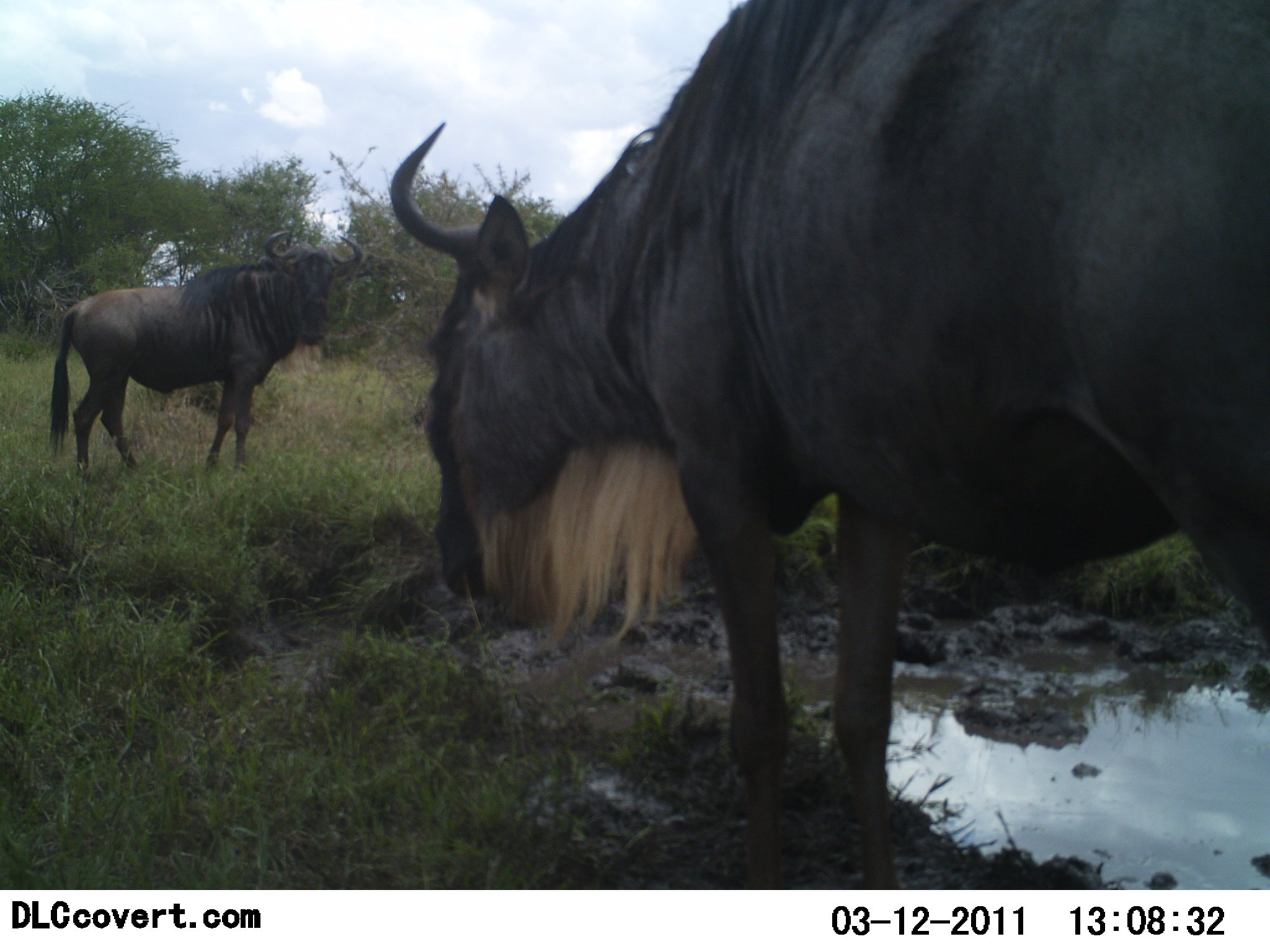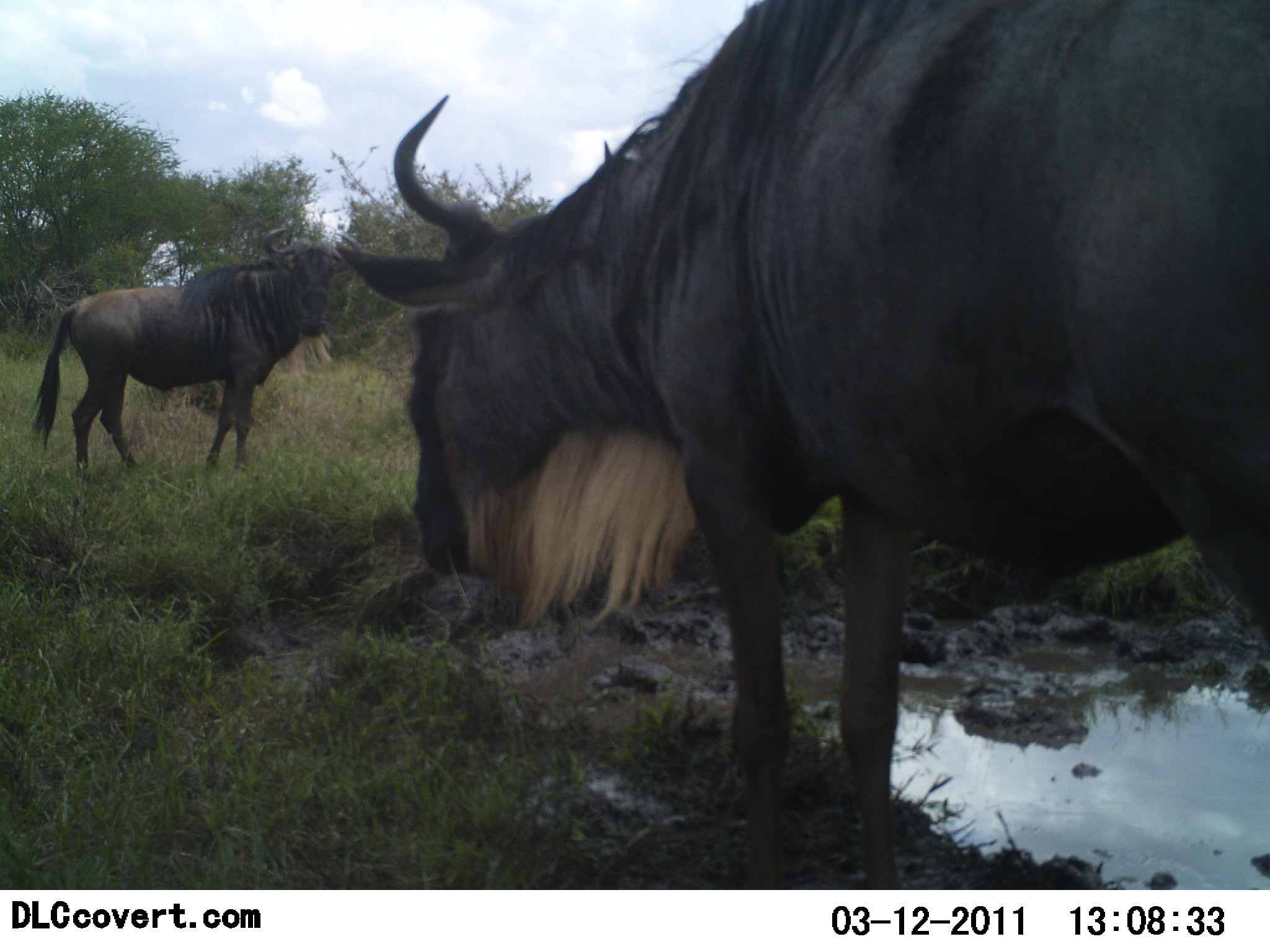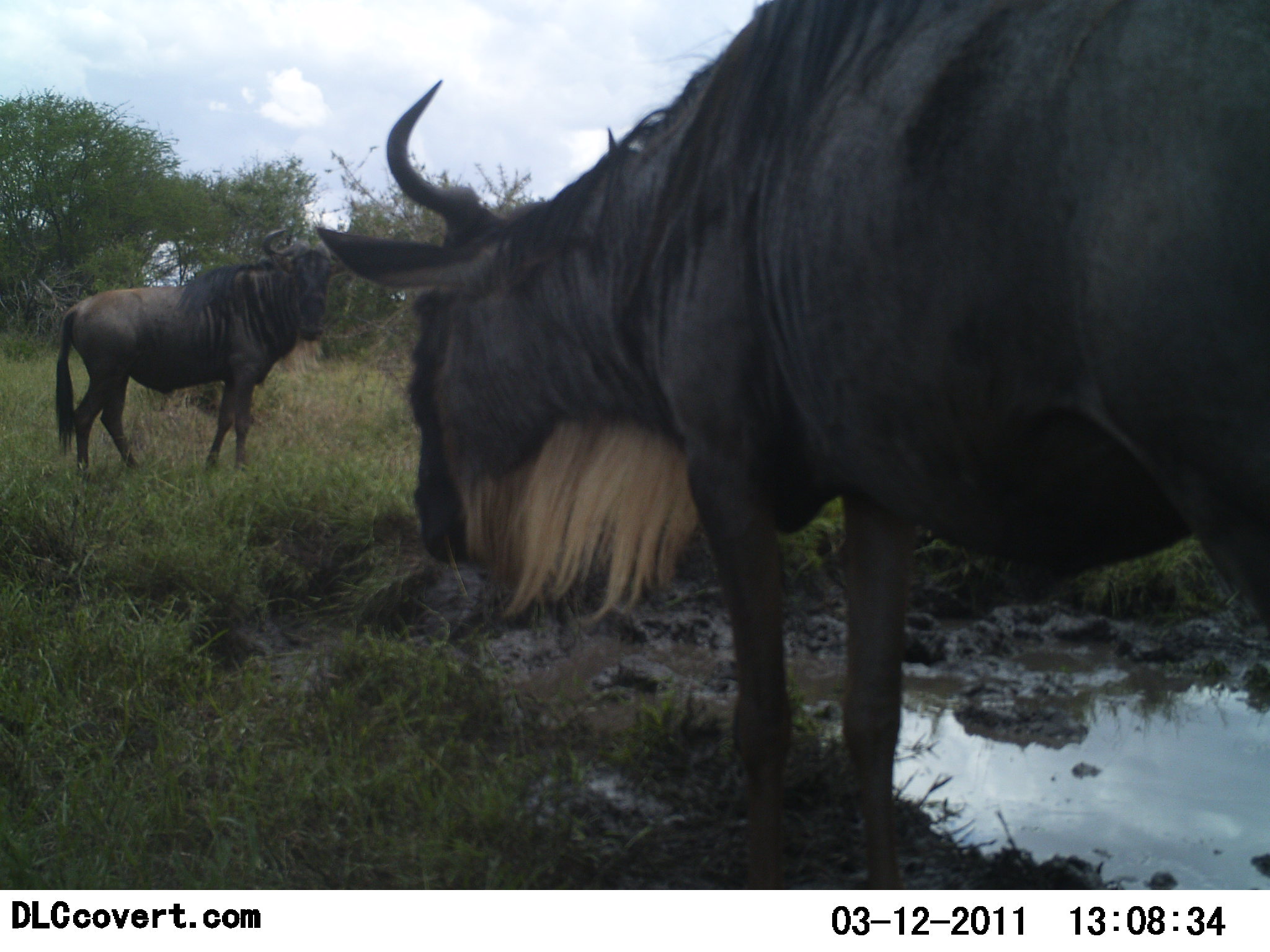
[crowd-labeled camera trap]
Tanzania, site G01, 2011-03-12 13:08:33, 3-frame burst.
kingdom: Animalia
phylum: Chordata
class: Mammalia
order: Artiodactyla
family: Bovidae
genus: Connochaetes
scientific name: Connochaetes taurinus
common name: blue wildebeest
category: wildebeest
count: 2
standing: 92%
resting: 0%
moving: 8%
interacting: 0%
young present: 0%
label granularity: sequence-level